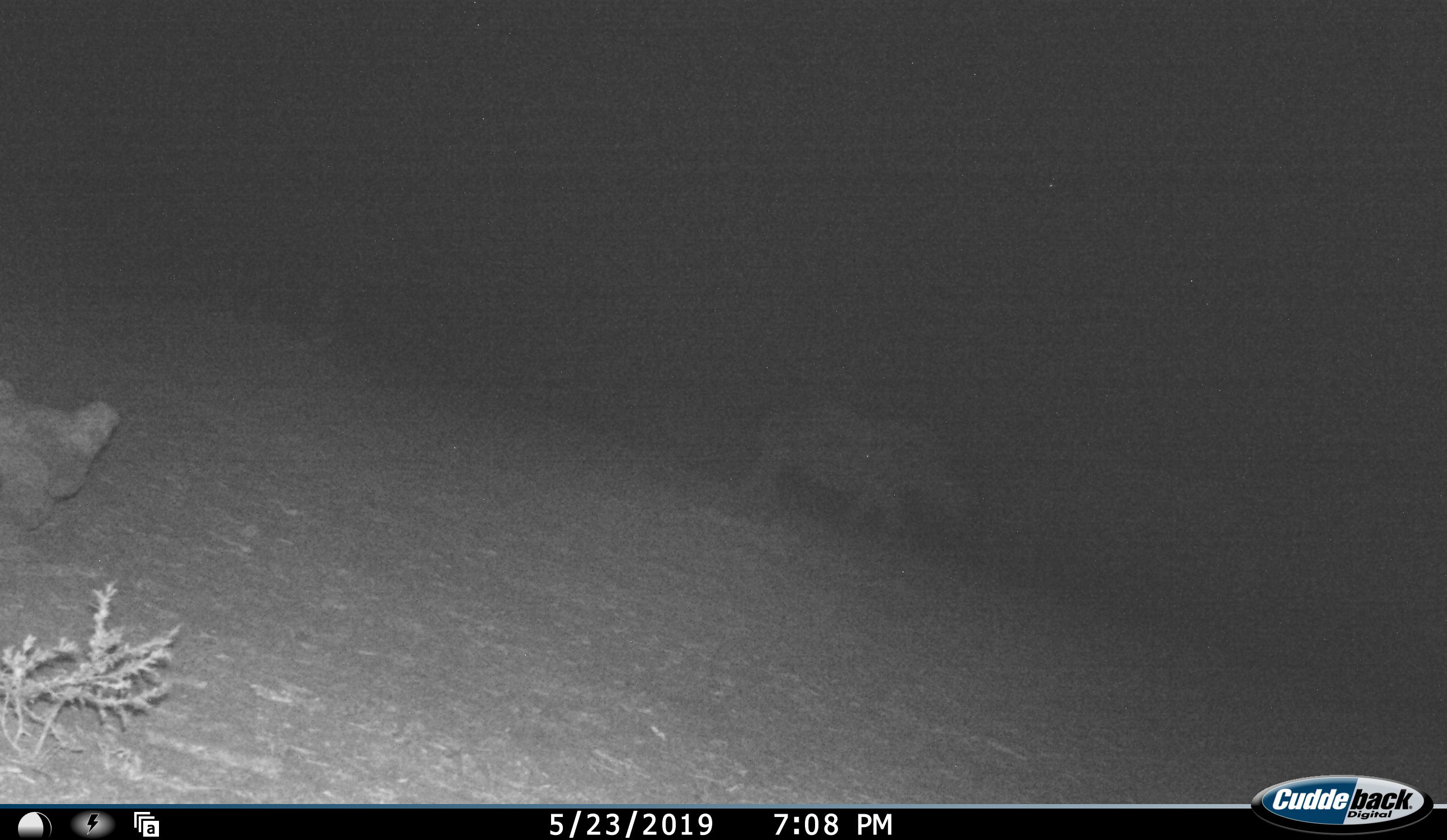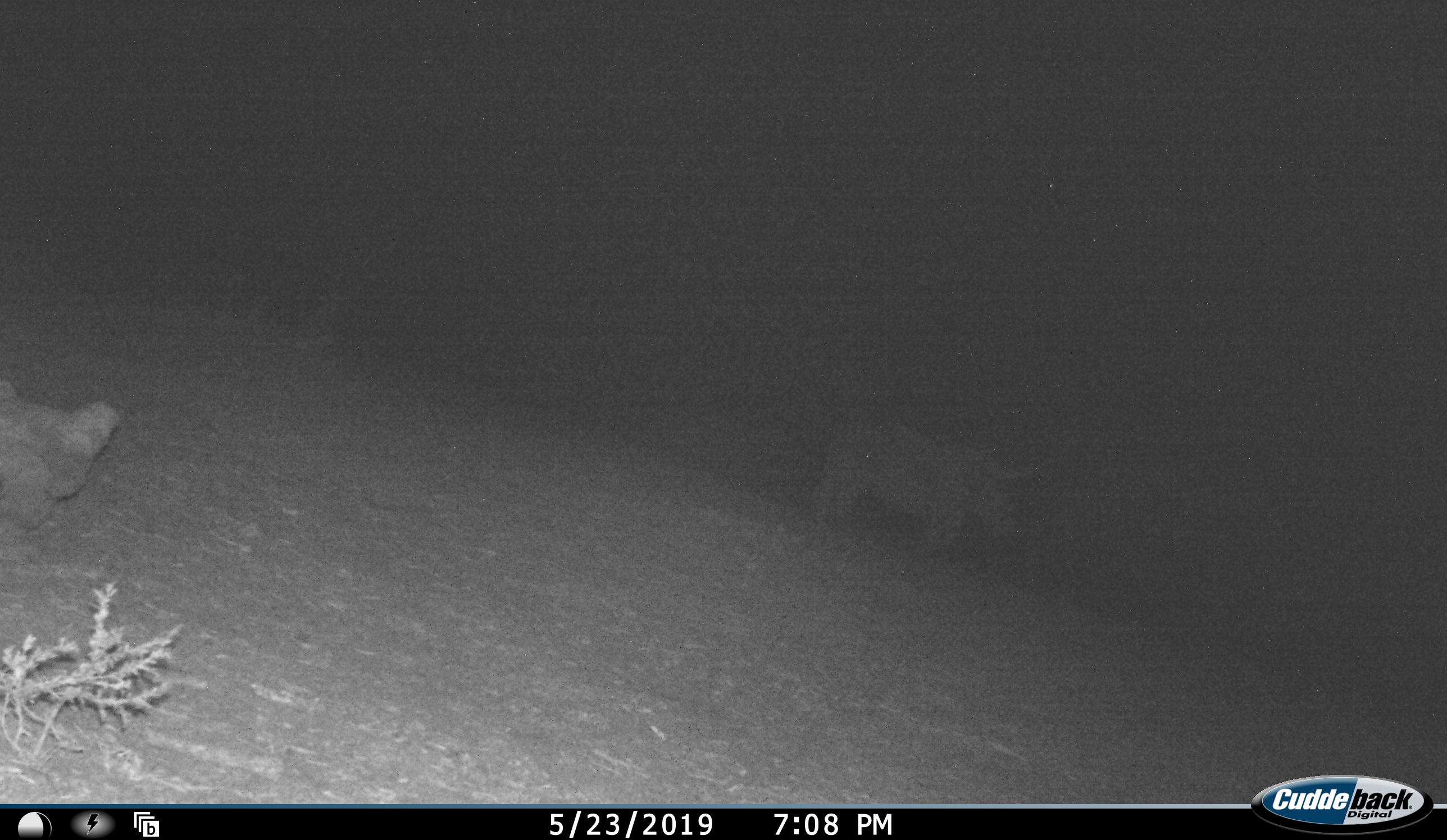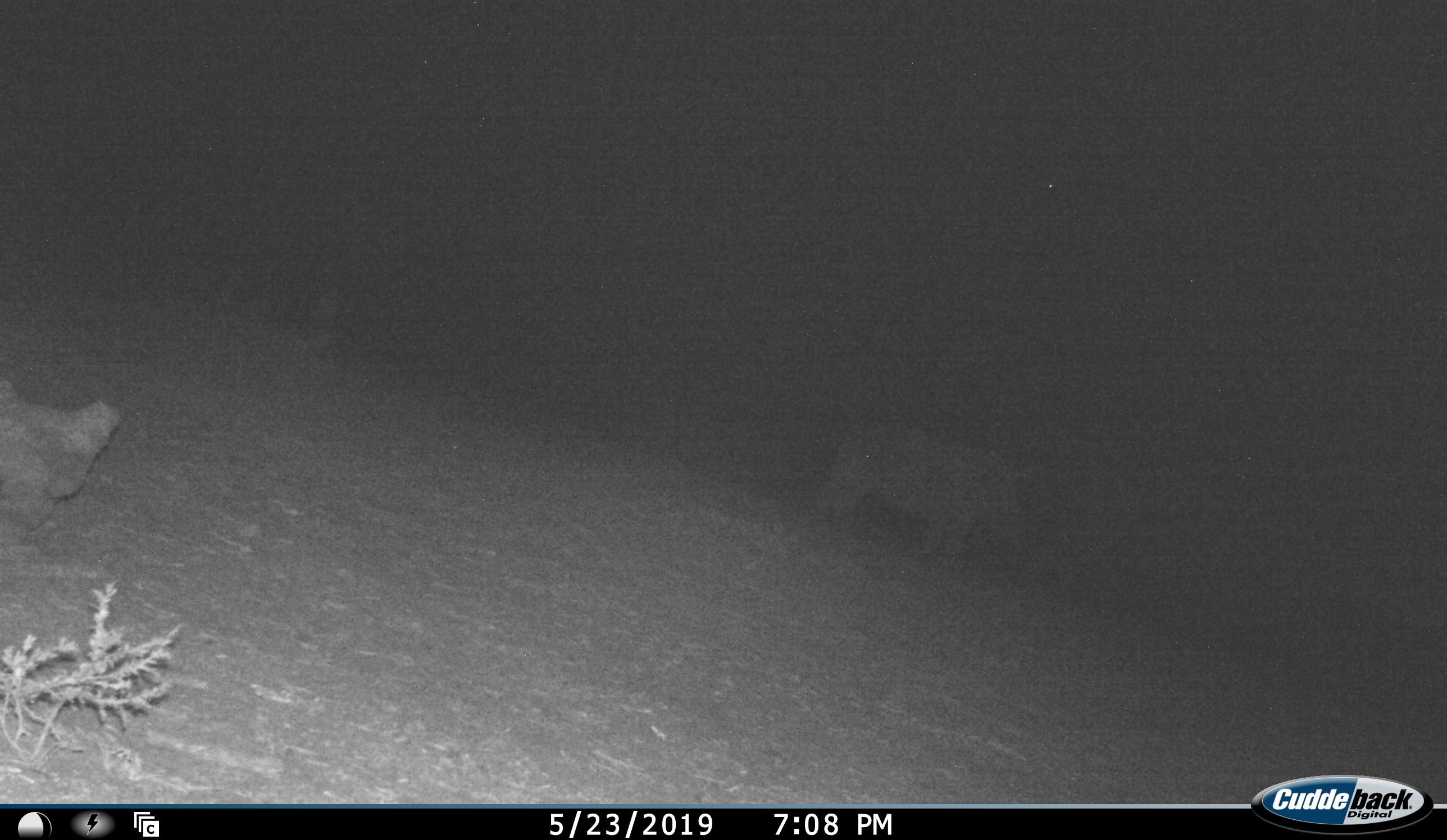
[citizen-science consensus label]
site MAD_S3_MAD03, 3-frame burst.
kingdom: Animalia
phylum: Chordata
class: Mammalia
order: Perissodactyla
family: Rhinocerotidae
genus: Ceratotherium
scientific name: Ceratotherium simum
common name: white rhinoceros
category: rhinoceroswhite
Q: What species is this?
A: Rhinoceroswhite (white rhinoceros) (Ceratotherium simum).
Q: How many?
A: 1.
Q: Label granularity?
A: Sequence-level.